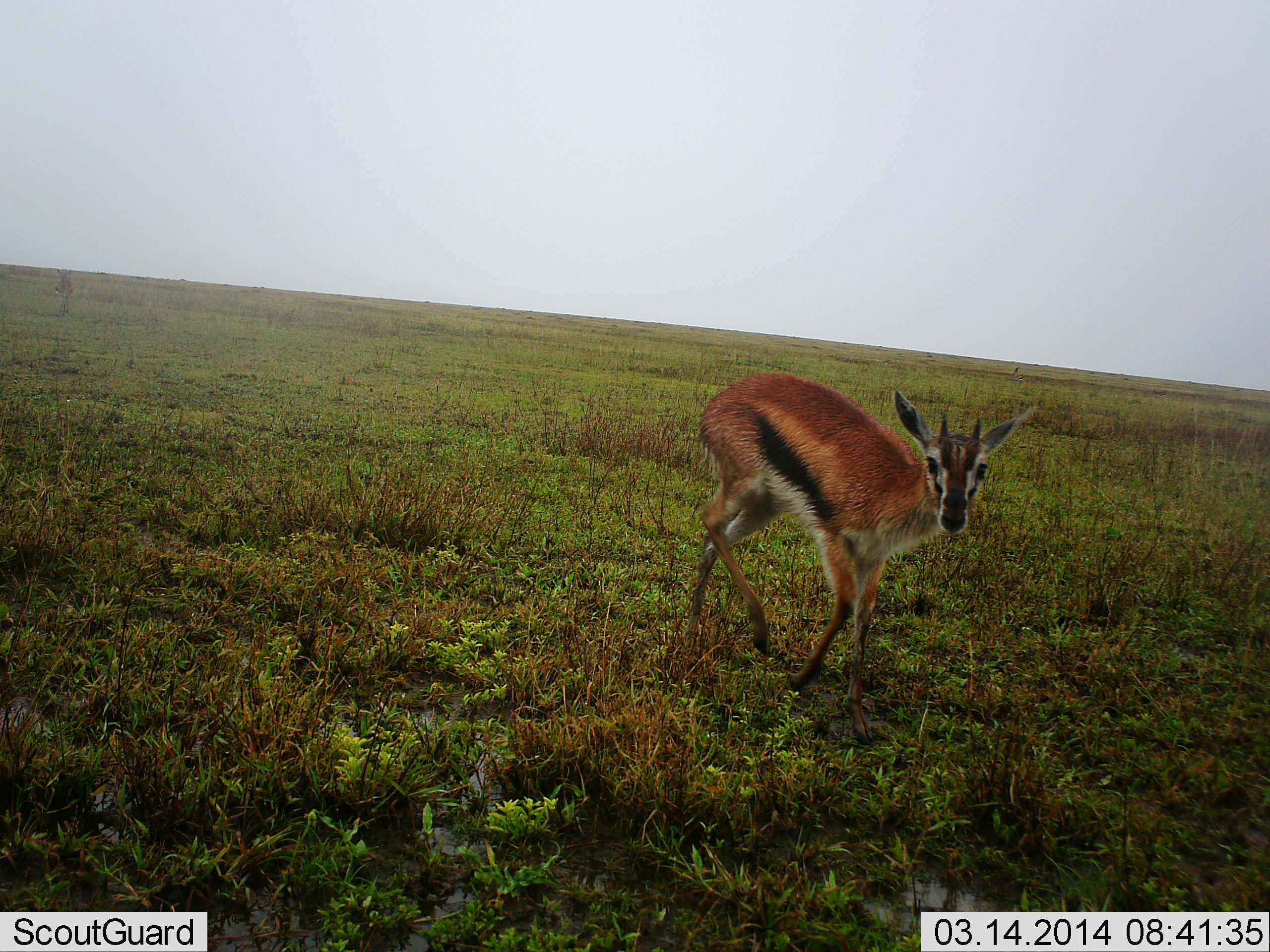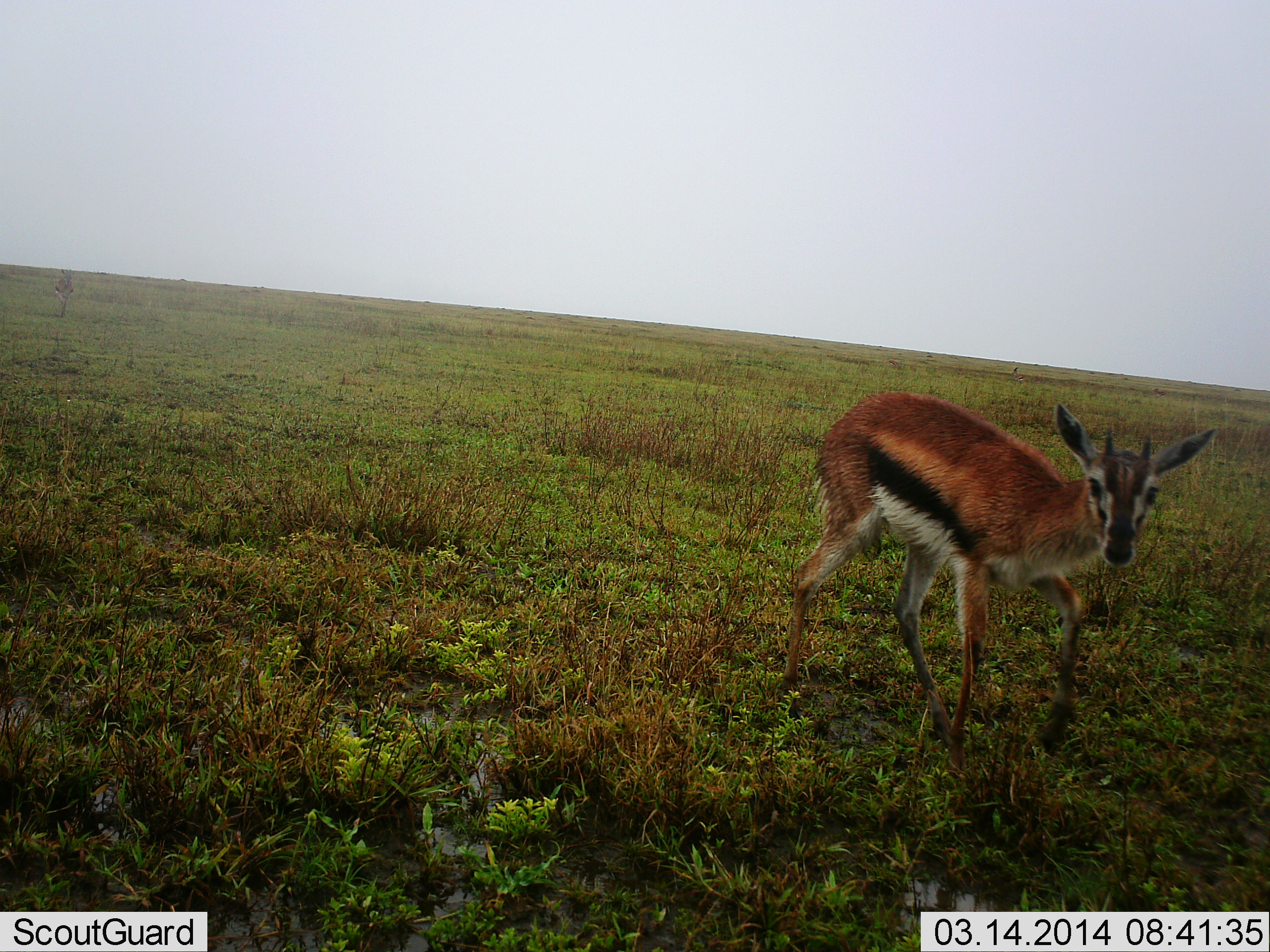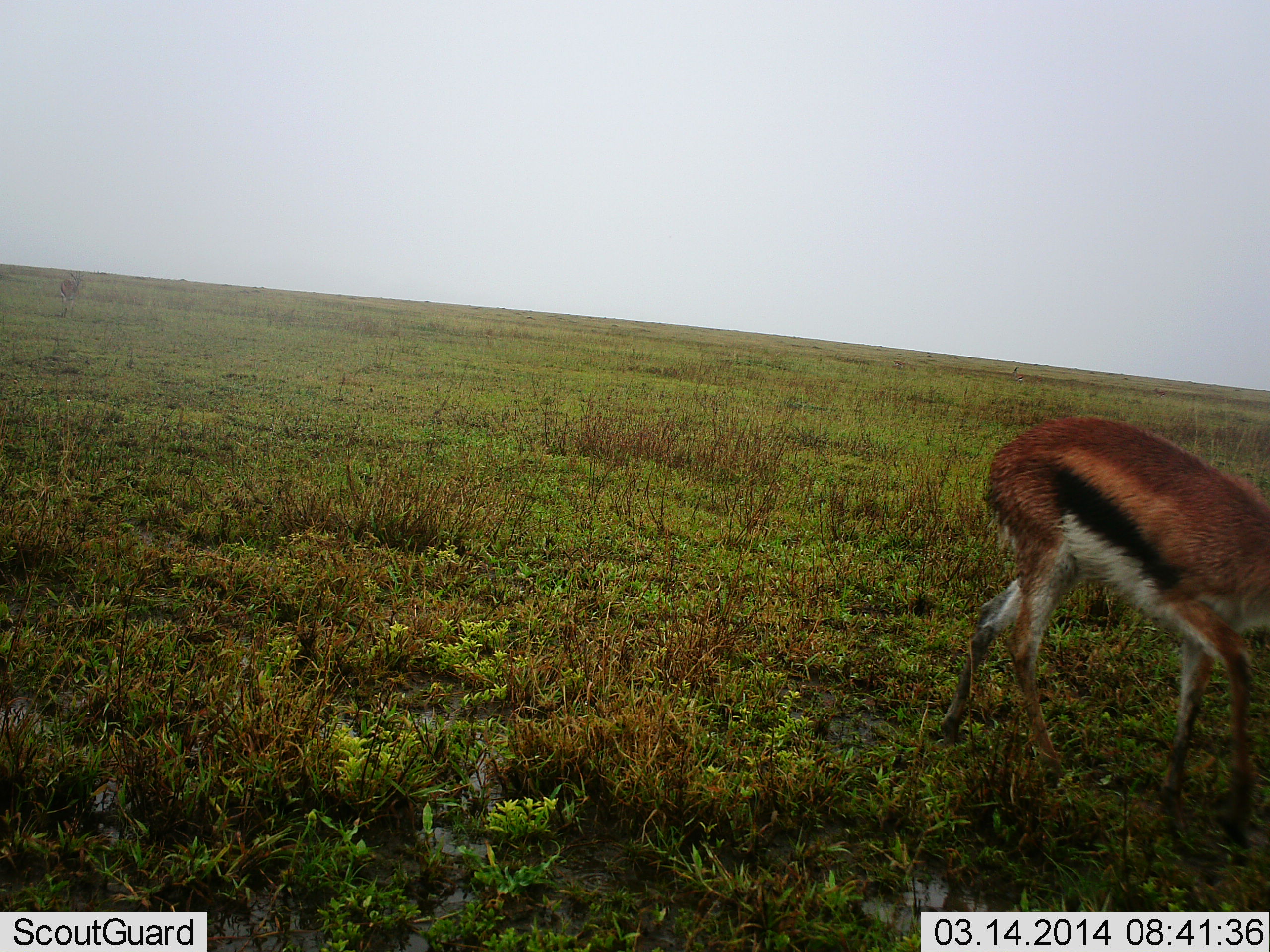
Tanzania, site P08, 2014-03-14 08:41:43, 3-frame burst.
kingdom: Animalia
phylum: Chordata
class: Mammalia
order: Artiodactyla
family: Bovidae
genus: Eudorcas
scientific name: Eudorcas thomsonii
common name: thomson's gazelle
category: gazellethomsons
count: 1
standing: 10%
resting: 0%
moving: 90%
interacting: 0%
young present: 30%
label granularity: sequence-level